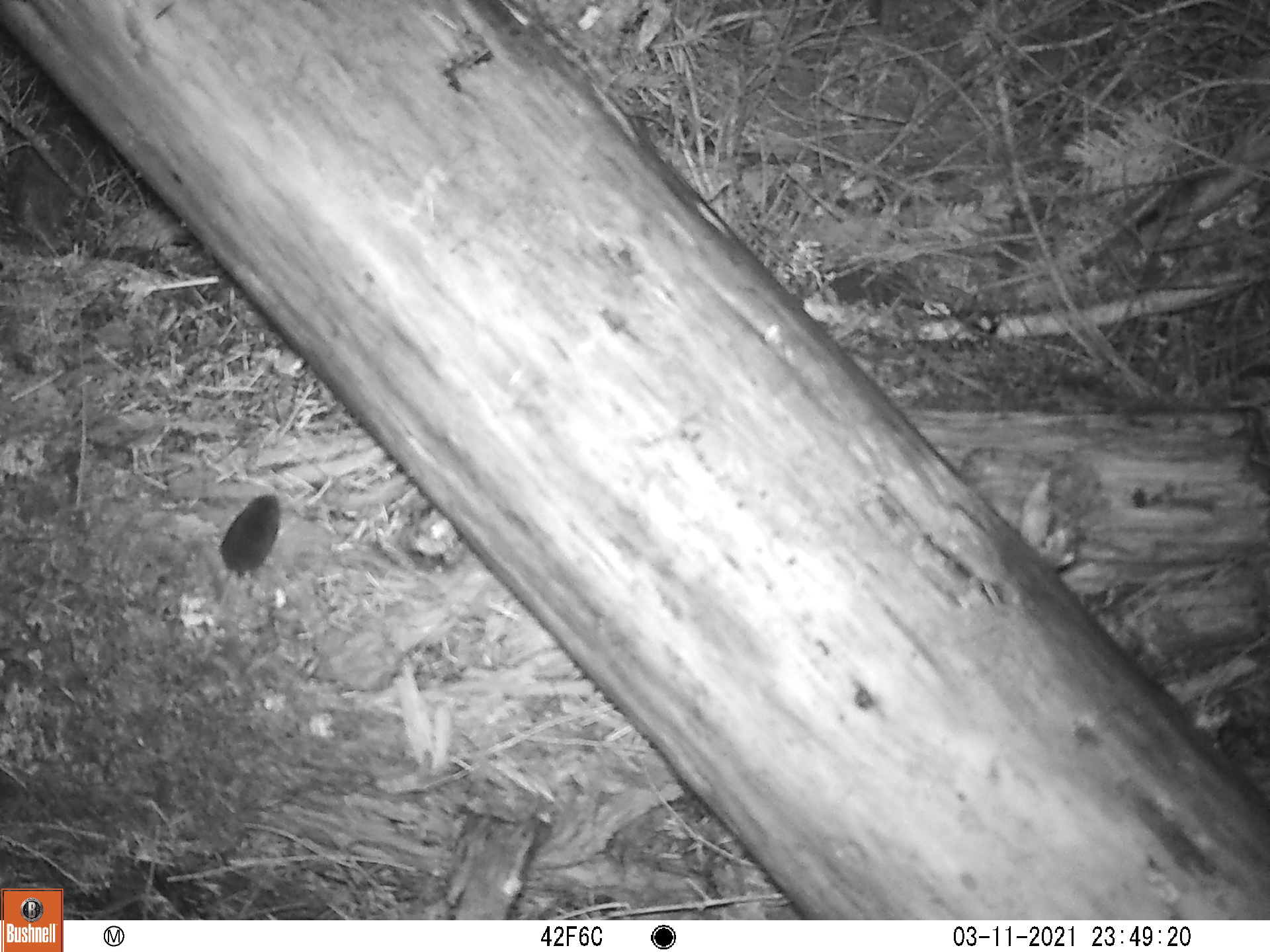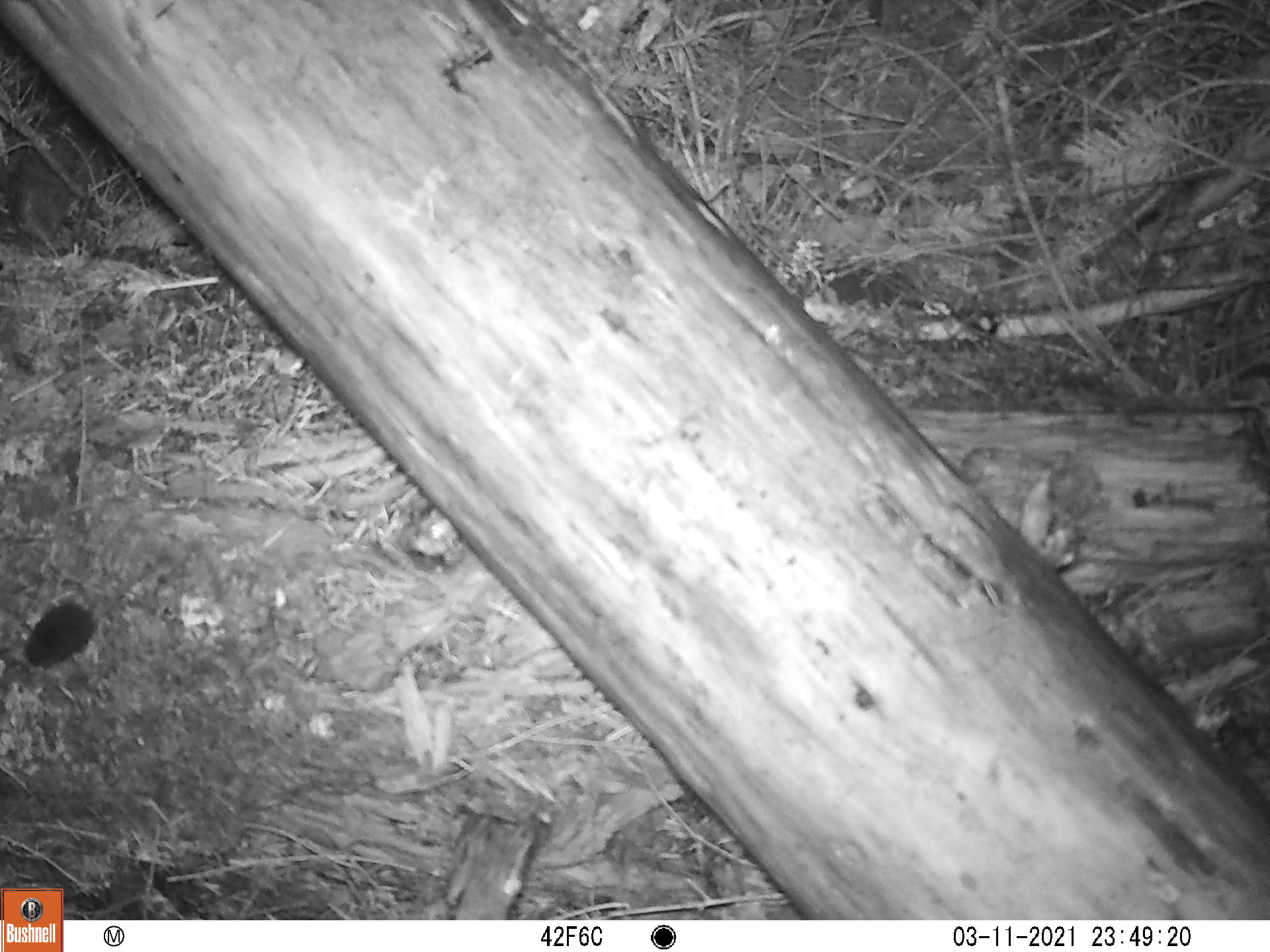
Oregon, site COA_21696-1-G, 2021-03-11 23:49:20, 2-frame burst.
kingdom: Animalia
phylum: Chordata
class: Mammalia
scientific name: Mammalia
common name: small mammal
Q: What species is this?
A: Small mammal (Mammalia).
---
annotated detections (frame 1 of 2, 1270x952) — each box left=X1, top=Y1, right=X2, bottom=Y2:
small mammal: left=169, top=449, right=327, bottom=669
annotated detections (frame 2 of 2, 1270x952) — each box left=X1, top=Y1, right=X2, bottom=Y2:
small mammal: left=11, top=523, right=194, bottom=687